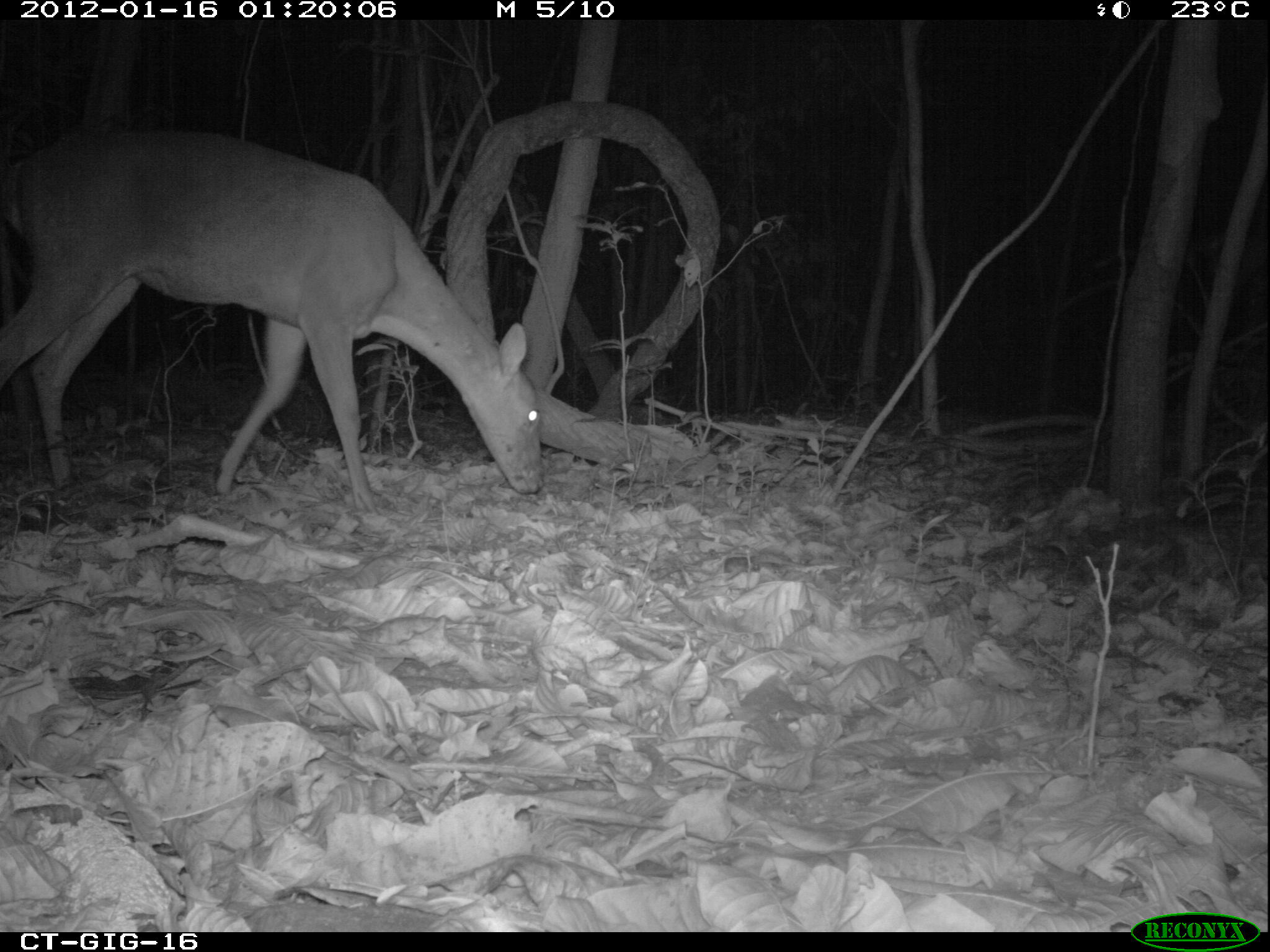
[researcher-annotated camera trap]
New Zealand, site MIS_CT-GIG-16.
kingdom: Animalia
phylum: Chordata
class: Mammalia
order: Artiodactyla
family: Cervidae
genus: Odocoileus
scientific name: Odocoileus virginianus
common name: white-tailed deer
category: white tailed deer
White tailed deer (white-tailed deer) (Odocoileus virginianus).